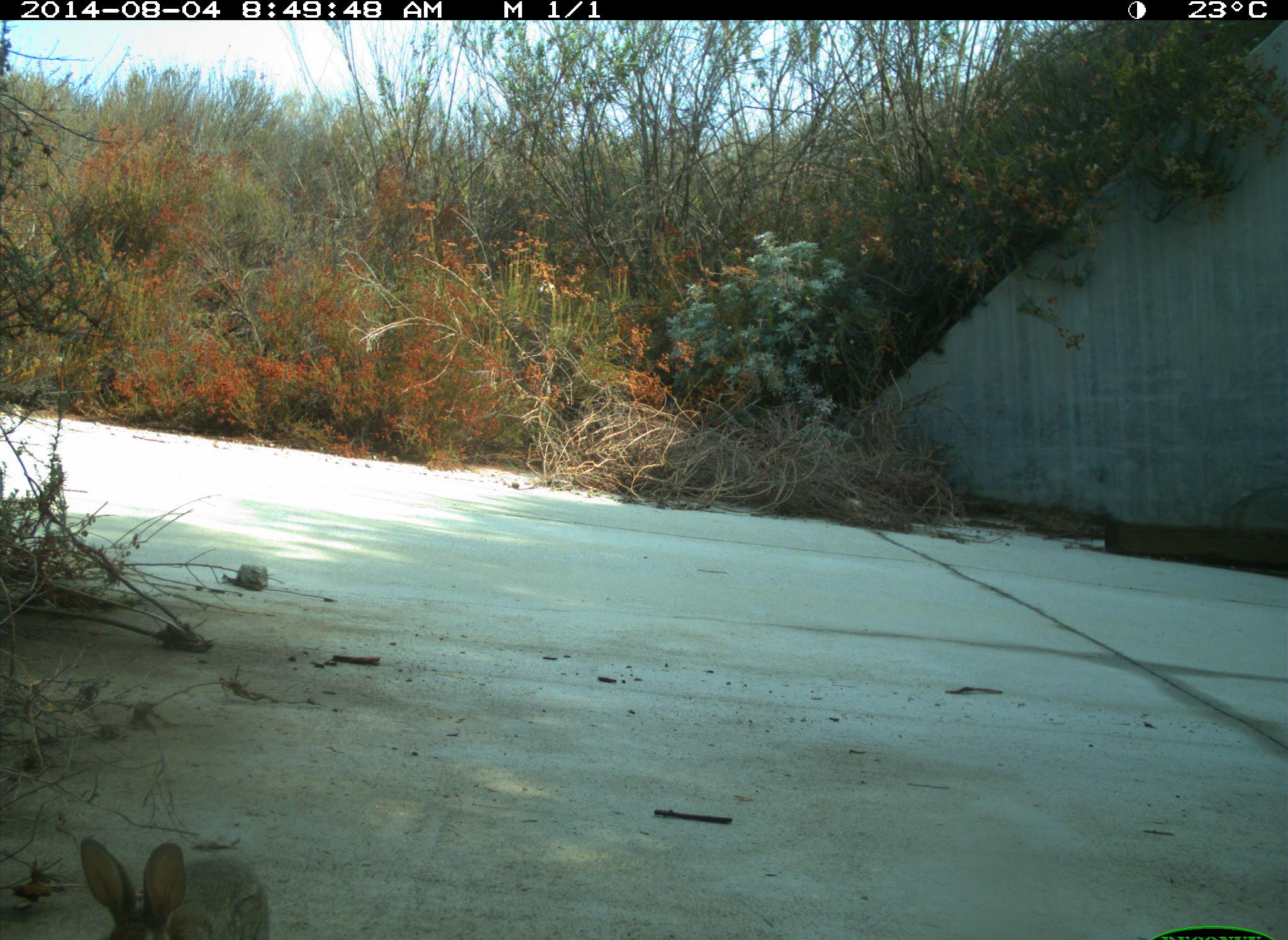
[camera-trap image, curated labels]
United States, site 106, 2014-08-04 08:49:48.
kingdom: Animalia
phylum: Chordata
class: Mammalia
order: Lagomorpha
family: Leporidae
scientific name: Leporidae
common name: rabbits and hares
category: rabbit